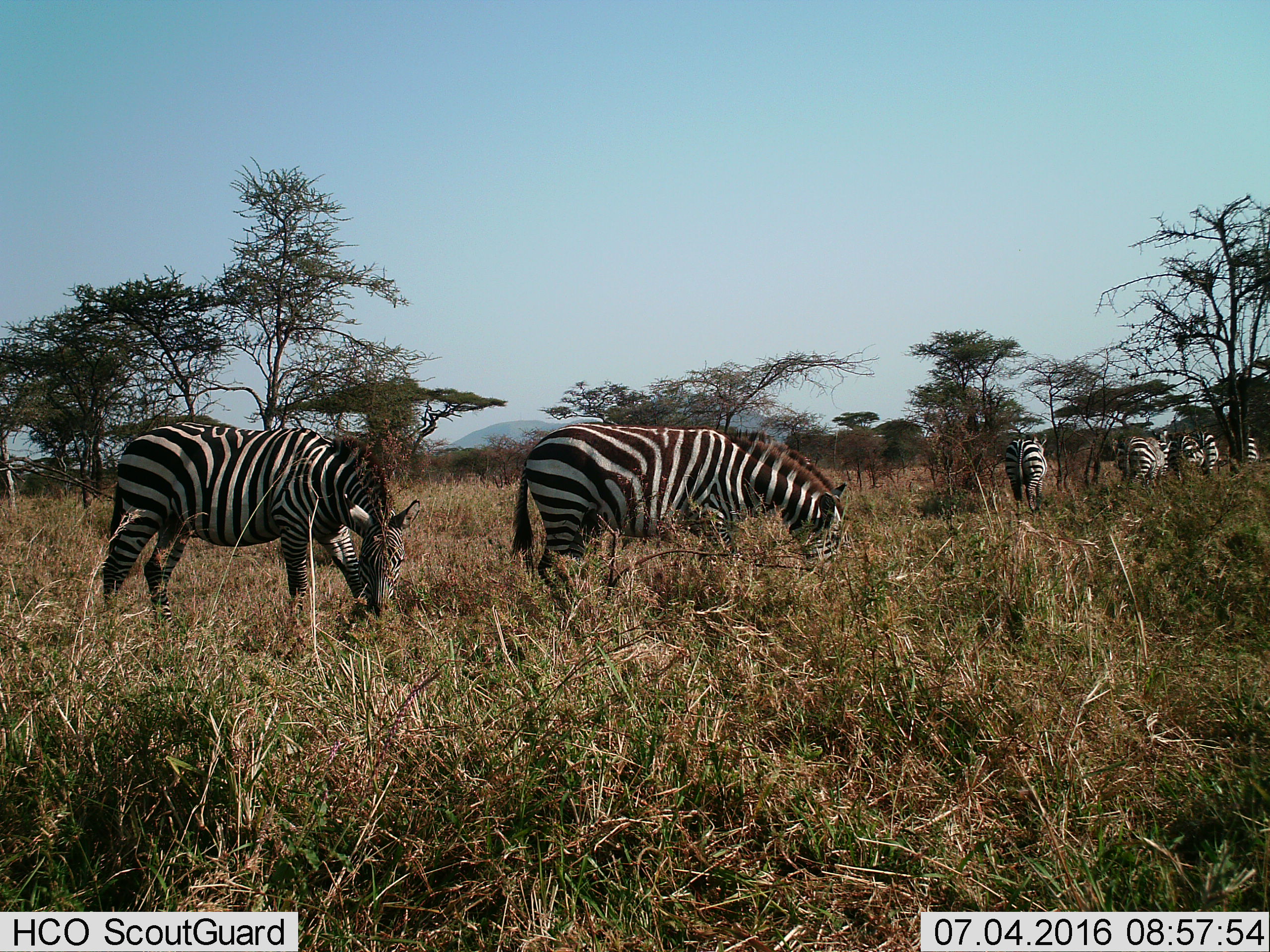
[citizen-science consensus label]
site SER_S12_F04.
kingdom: Animalia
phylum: Chordata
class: Mammalia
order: Perissodactyla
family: Equidae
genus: Equus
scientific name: Equus quagga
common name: plains zebra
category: zebraplains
Zebraplains (plains zebra) (Equus quagga), count 7. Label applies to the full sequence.